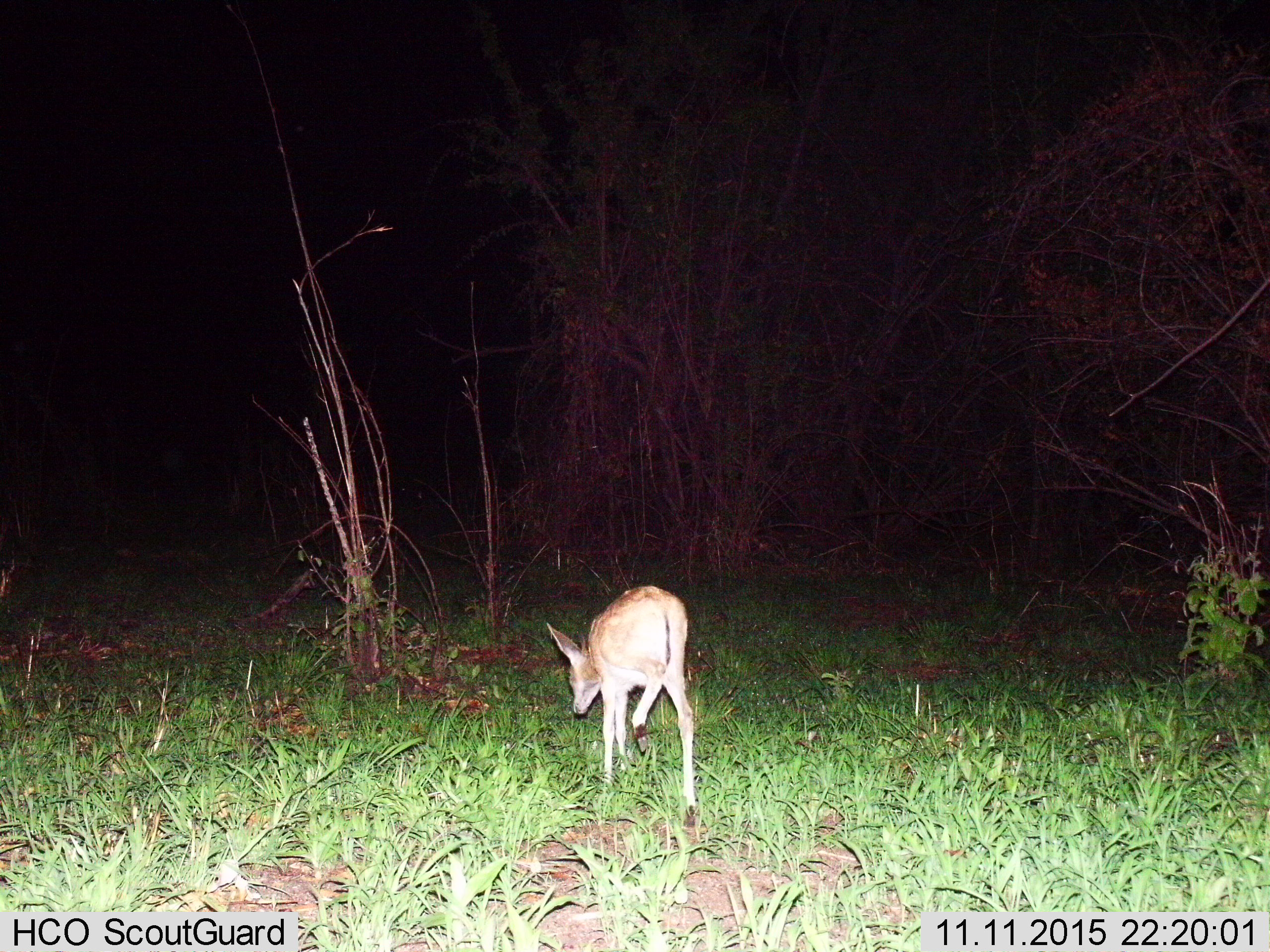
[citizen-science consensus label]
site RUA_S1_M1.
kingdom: Animalia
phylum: Chordata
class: Mammalia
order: Artiodactyla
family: Bovidae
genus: Sylvicapra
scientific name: Sylvicapra grimmia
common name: common duiker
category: duikercommongrey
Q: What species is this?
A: Duikercommongrey (common duiker) (Sylvicapra grimmia).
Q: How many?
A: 1.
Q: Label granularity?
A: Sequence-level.